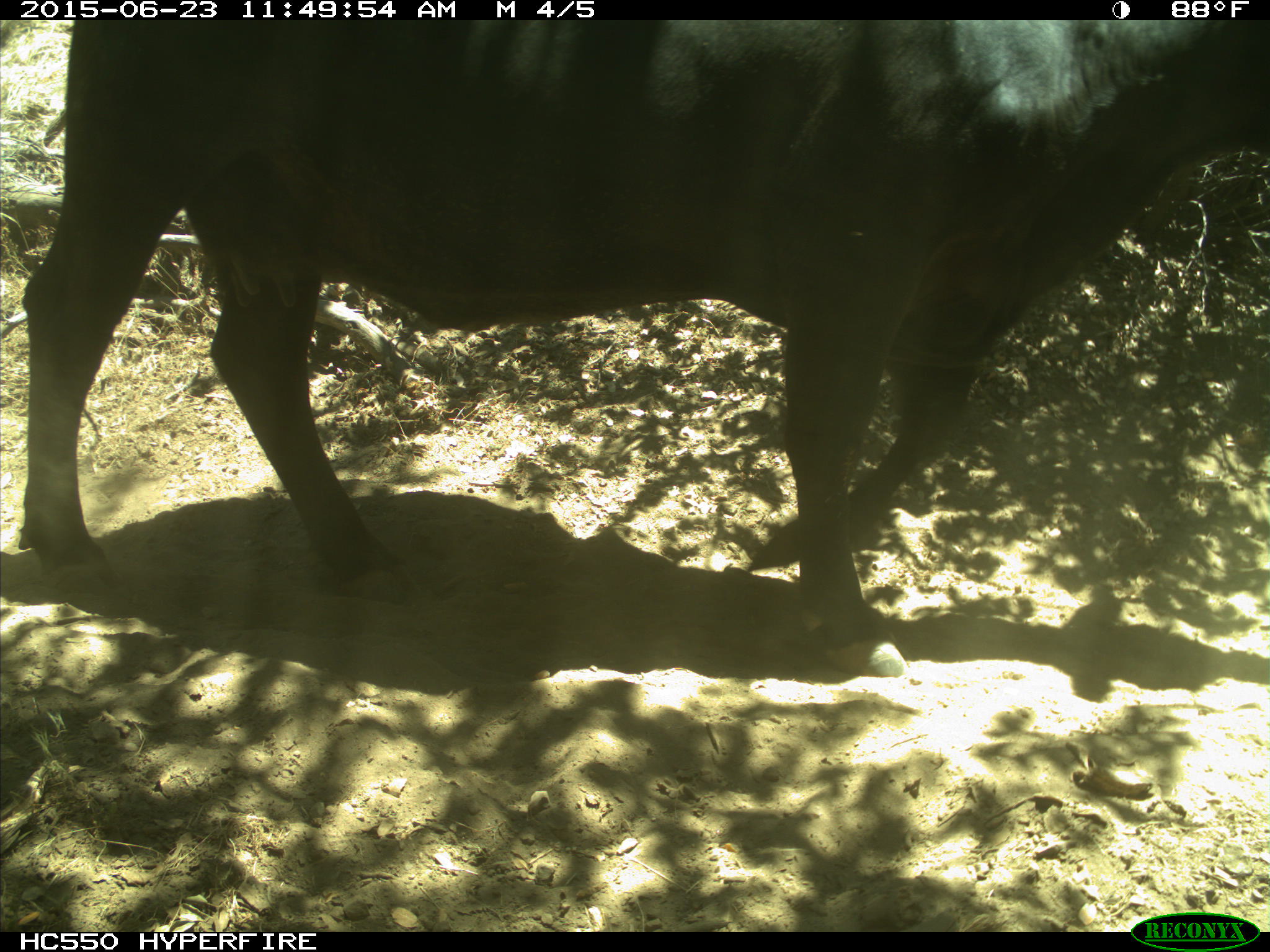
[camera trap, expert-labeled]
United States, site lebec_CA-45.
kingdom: Animalia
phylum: Chordata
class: Mammalia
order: Artiodactyla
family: Bovidae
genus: Bos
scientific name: Bos taurus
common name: domestic cow